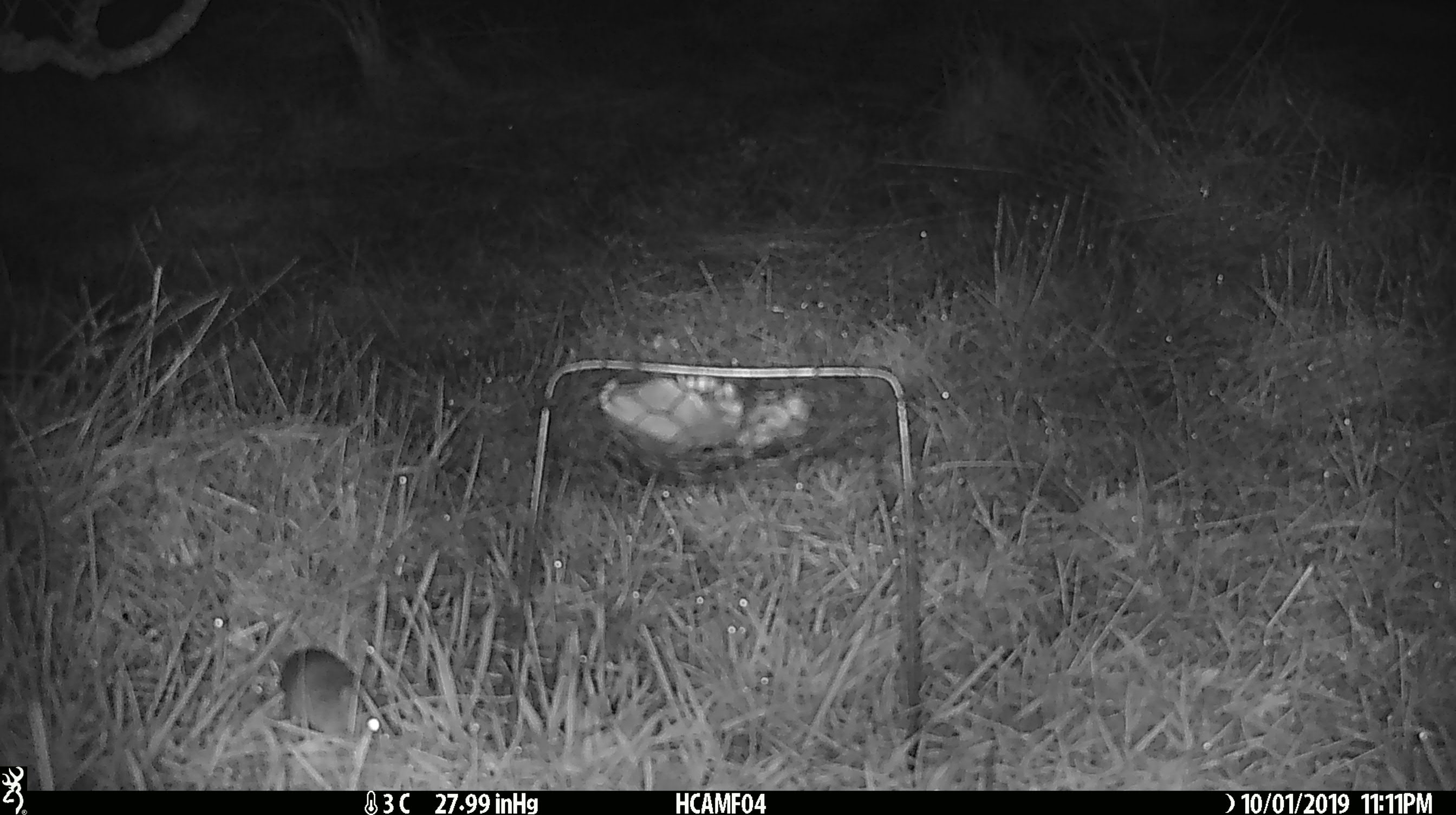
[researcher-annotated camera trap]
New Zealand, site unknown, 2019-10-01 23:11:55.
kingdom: Animalia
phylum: Chordata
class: Mammalia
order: Rodentia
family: Muridae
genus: Mus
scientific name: Mus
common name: mouse